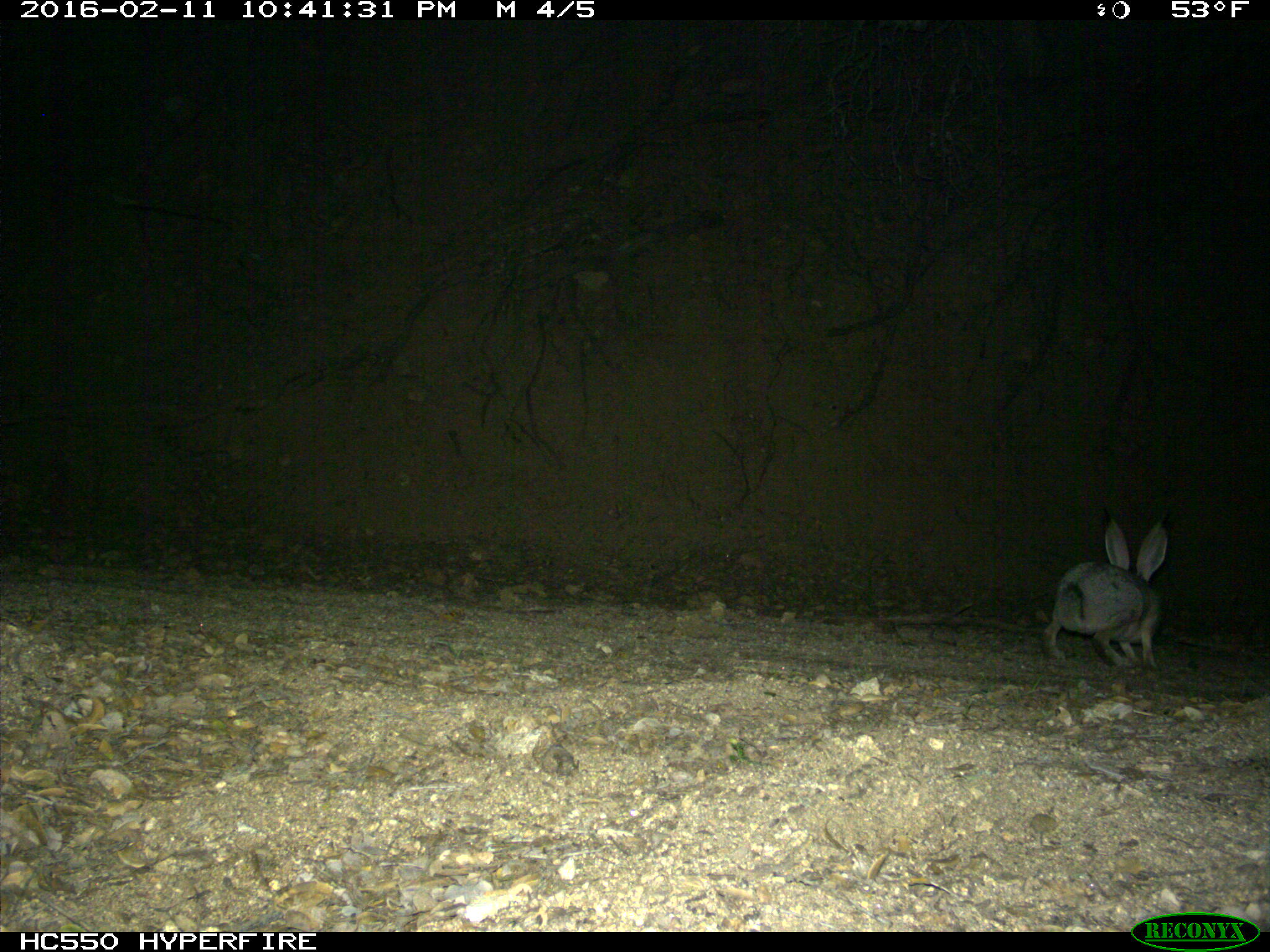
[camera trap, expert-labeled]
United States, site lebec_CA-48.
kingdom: Animalia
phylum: Chordata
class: Mammalia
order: Lagomorpha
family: Leporidae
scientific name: Leporidae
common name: rabbits and hares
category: unidentified rabbit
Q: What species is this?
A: Unidentified rabbit (rabbits and hares) (Leporidae).